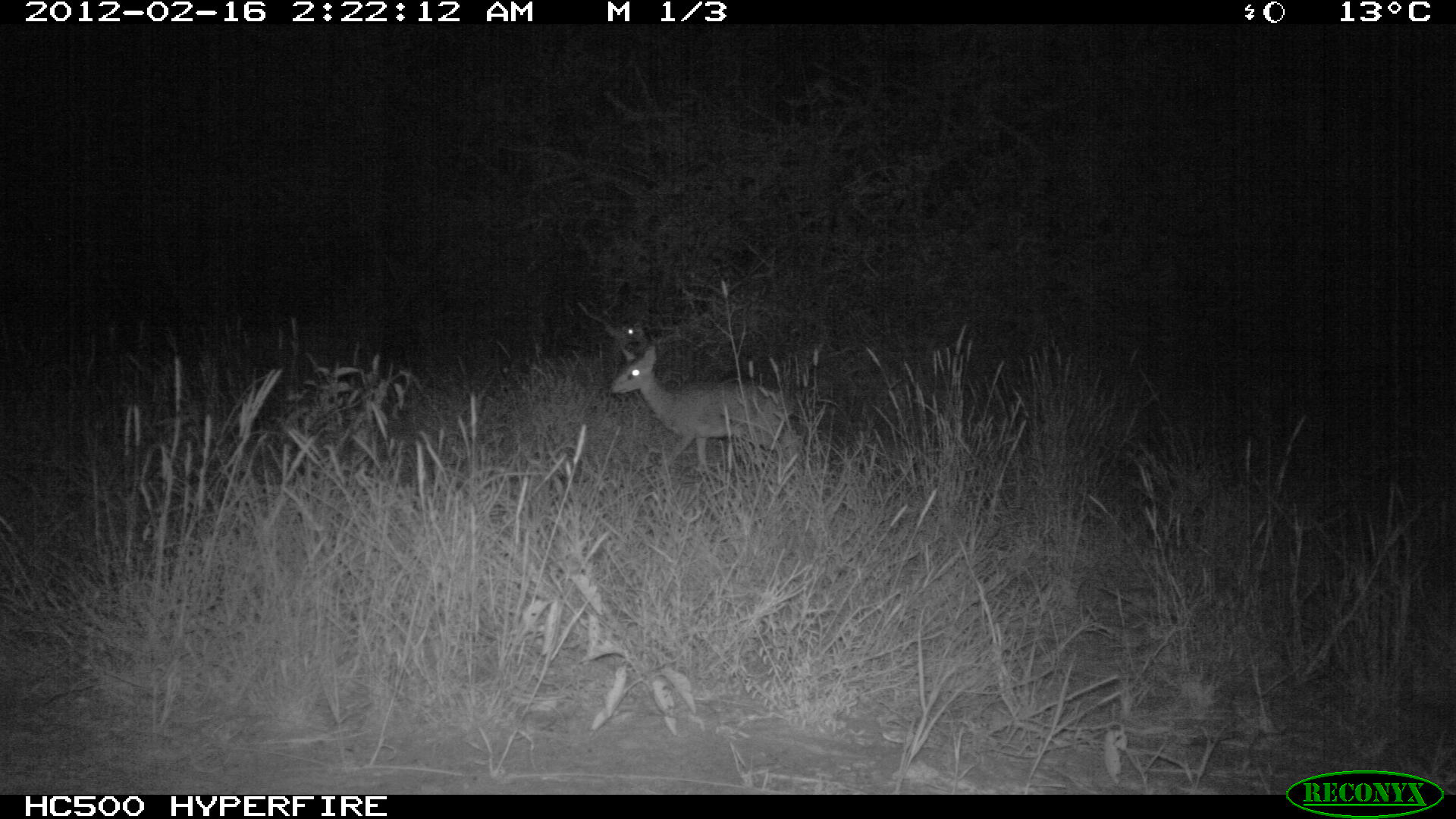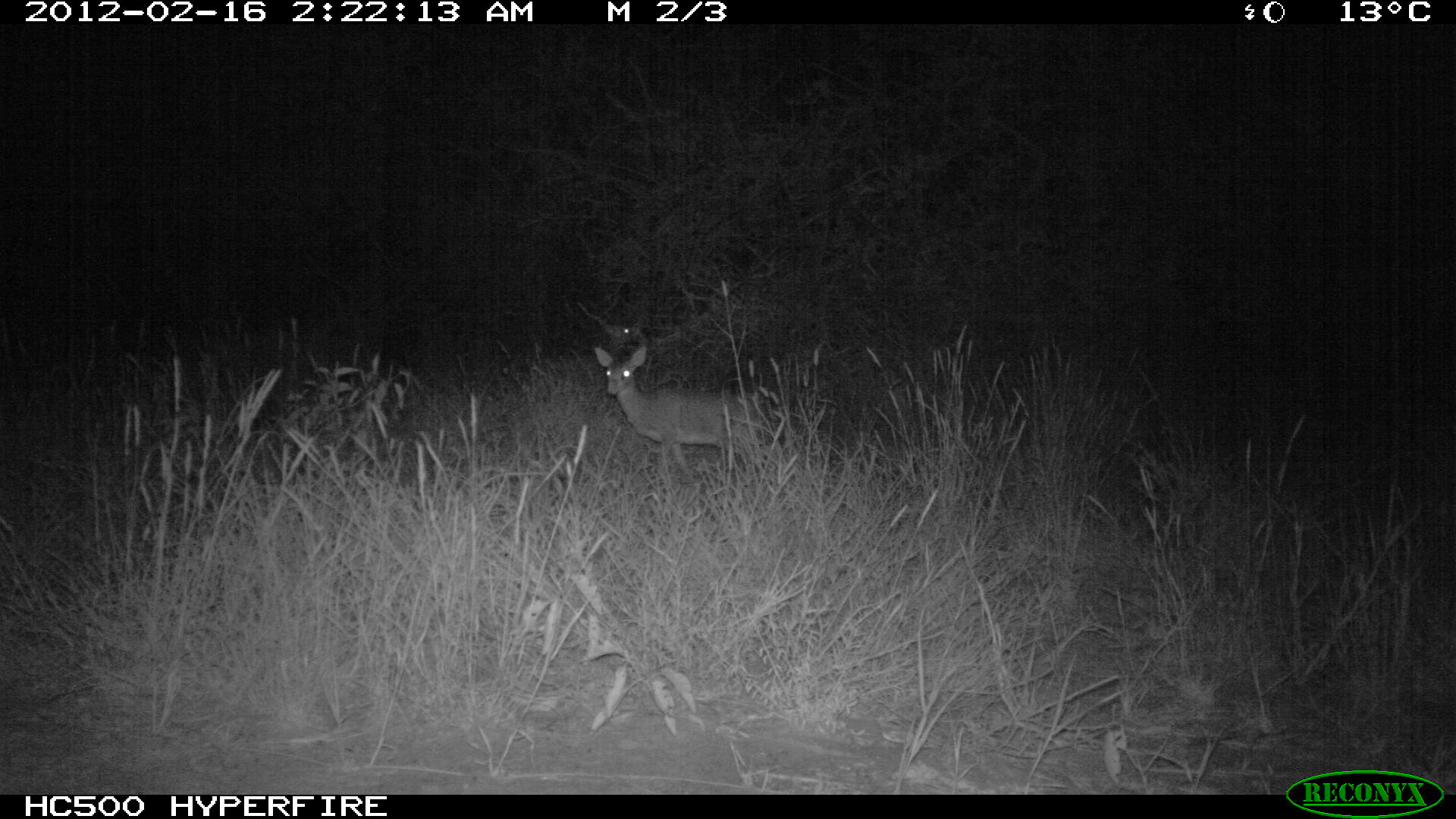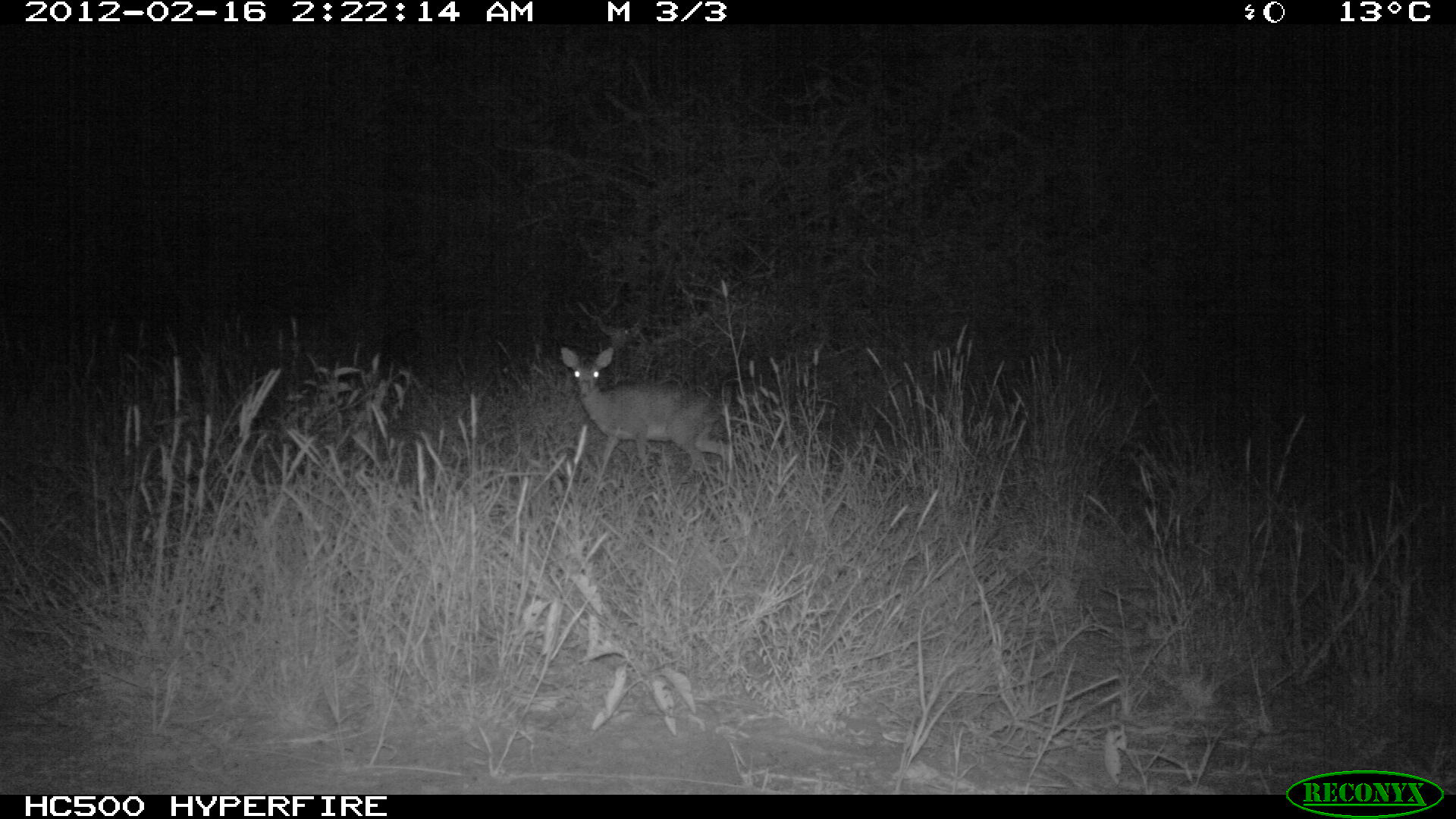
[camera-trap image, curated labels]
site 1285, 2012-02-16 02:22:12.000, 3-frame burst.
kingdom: Animalia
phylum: Chordata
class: Mammalia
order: Artiodactyla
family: Bovidae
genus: Madoqua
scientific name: Madoqua guentheri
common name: günther's dik-dik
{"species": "Madoqua guentheri (günther's dik-dik)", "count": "2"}